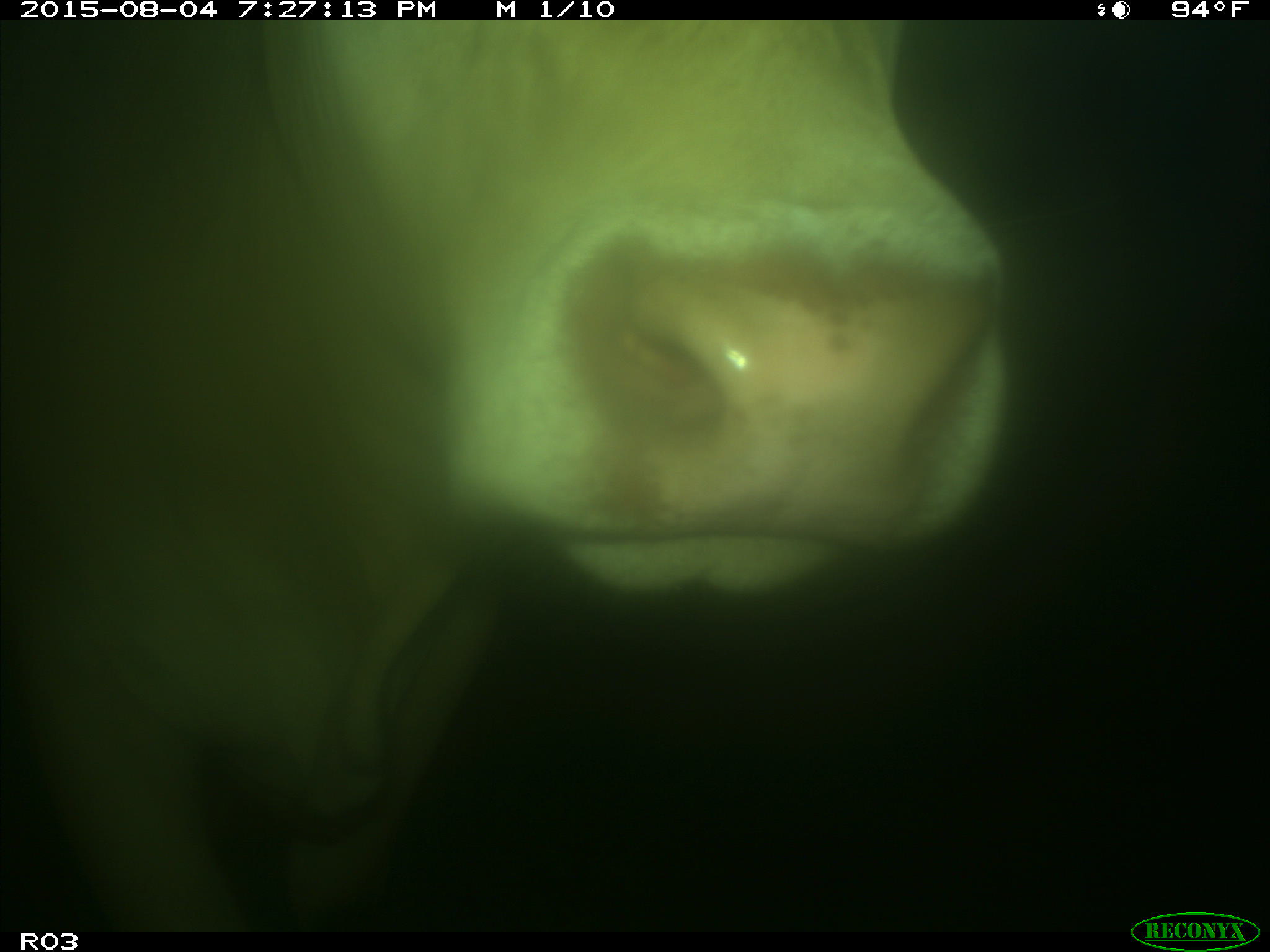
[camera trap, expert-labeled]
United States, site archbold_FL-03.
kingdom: Animalia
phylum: Chordata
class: Mammalia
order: Artiodactyla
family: Bovidae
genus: Bos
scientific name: Bos taurus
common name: domestic cow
Bos taurus (domestic cow).